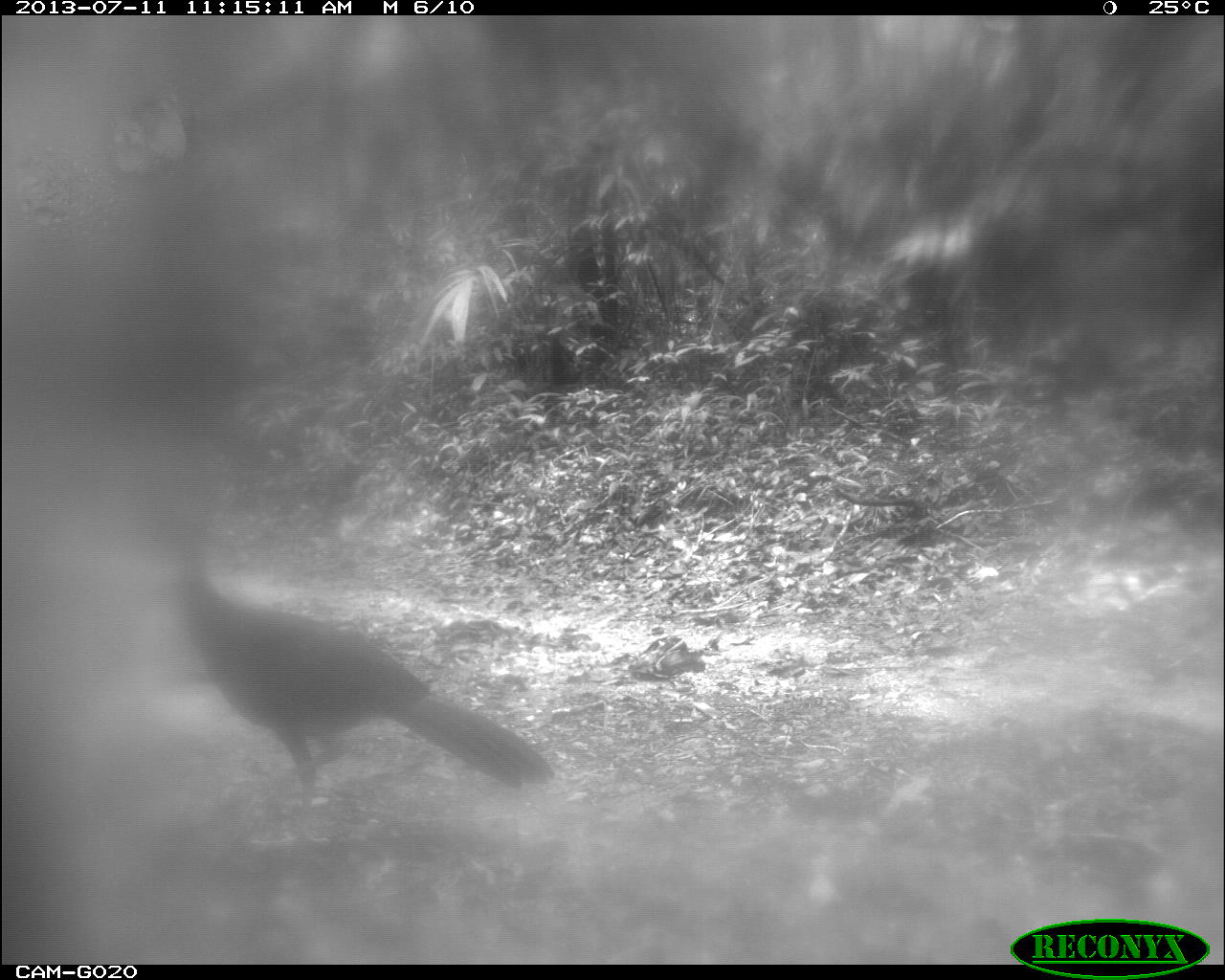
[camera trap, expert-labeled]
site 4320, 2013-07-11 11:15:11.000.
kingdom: Animalia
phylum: Chordata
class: Aves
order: Galliformes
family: Cracidae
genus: Crax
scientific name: Crax rubra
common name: great curassow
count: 1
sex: female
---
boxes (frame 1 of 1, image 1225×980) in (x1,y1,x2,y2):
crax rubra: (164,551,556,804)